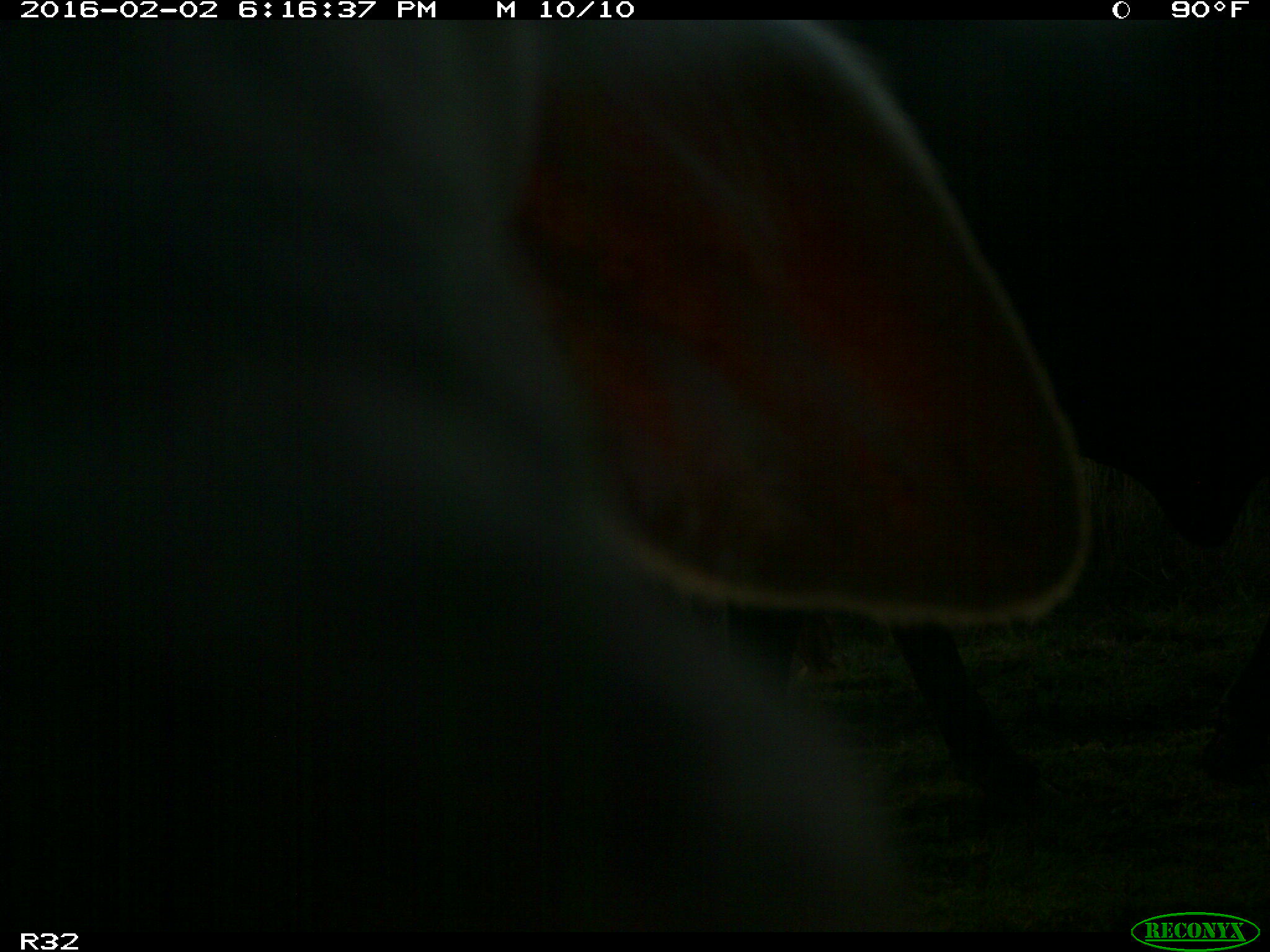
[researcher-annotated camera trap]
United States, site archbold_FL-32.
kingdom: Animalia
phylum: Chordata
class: Mammalia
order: Artiodactyla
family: Bovidae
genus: Bos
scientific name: Bos taurus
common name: domestic cow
Bos taurus (domestic cow).